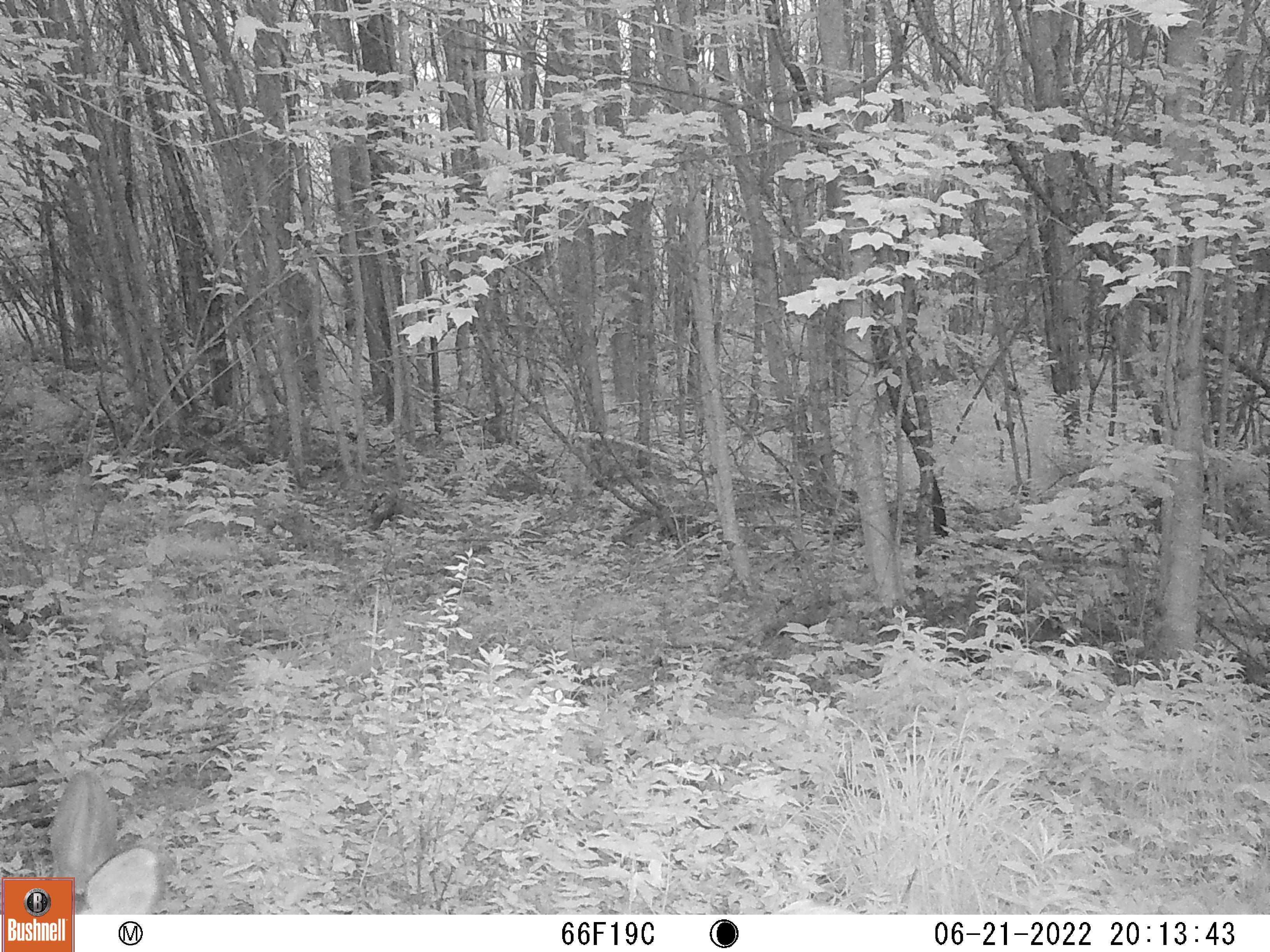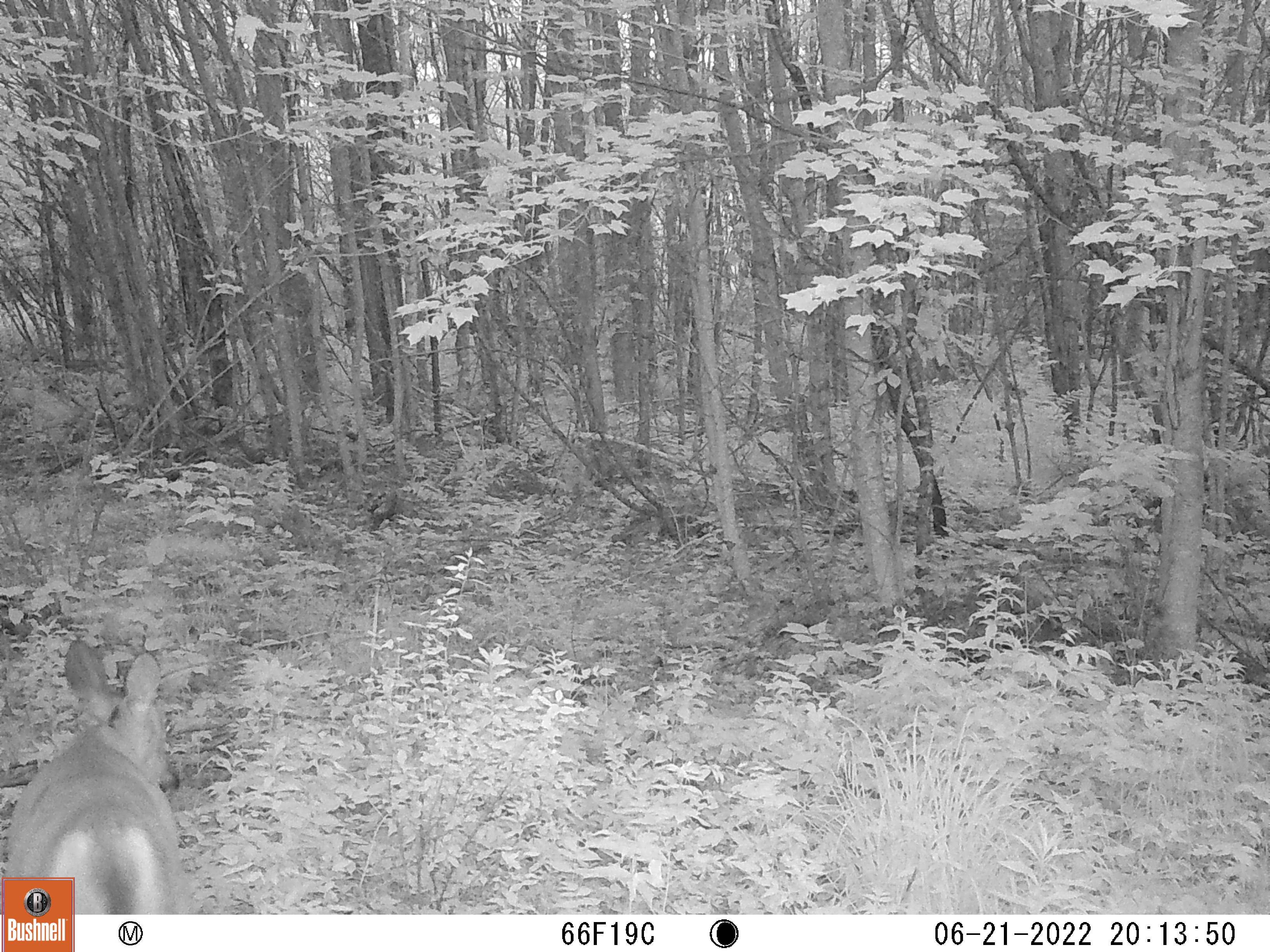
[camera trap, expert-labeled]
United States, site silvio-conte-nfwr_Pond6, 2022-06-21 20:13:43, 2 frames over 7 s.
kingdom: Animalia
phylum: Chordata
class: Mammalia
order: Artiodactyla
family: Cervidae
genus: Odocoileus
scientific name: Odocoileus virginianus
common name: white-tailed deer